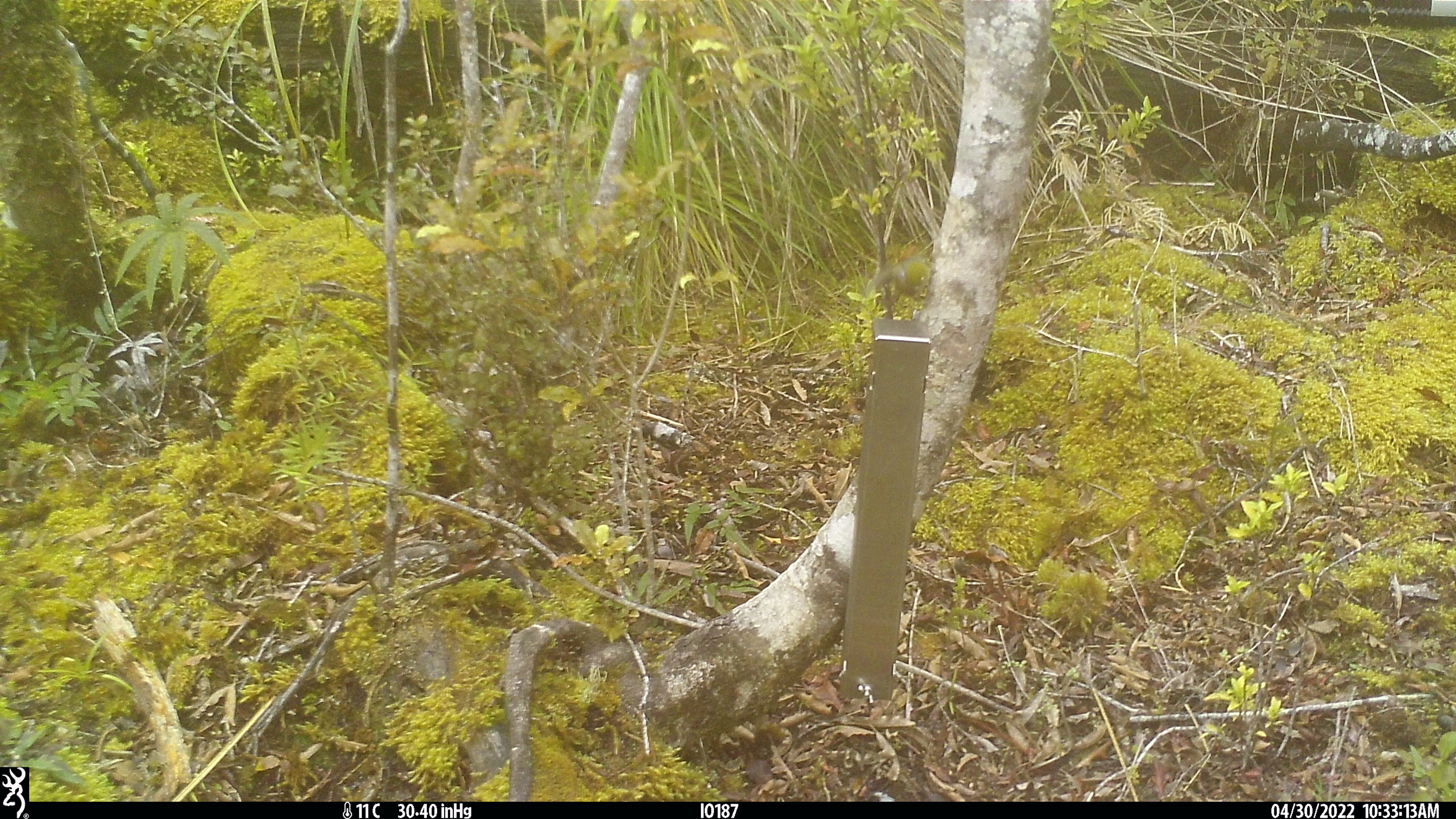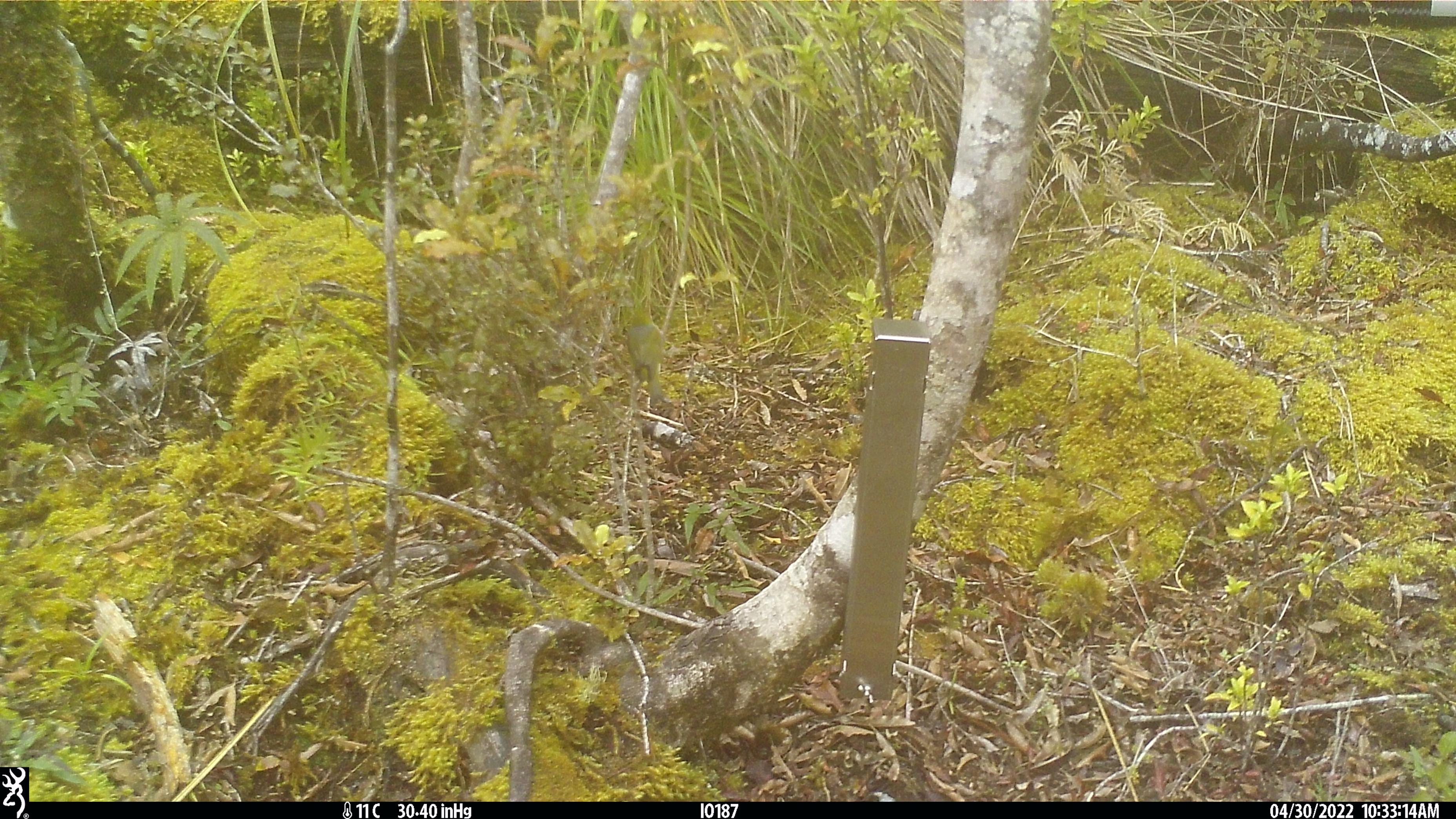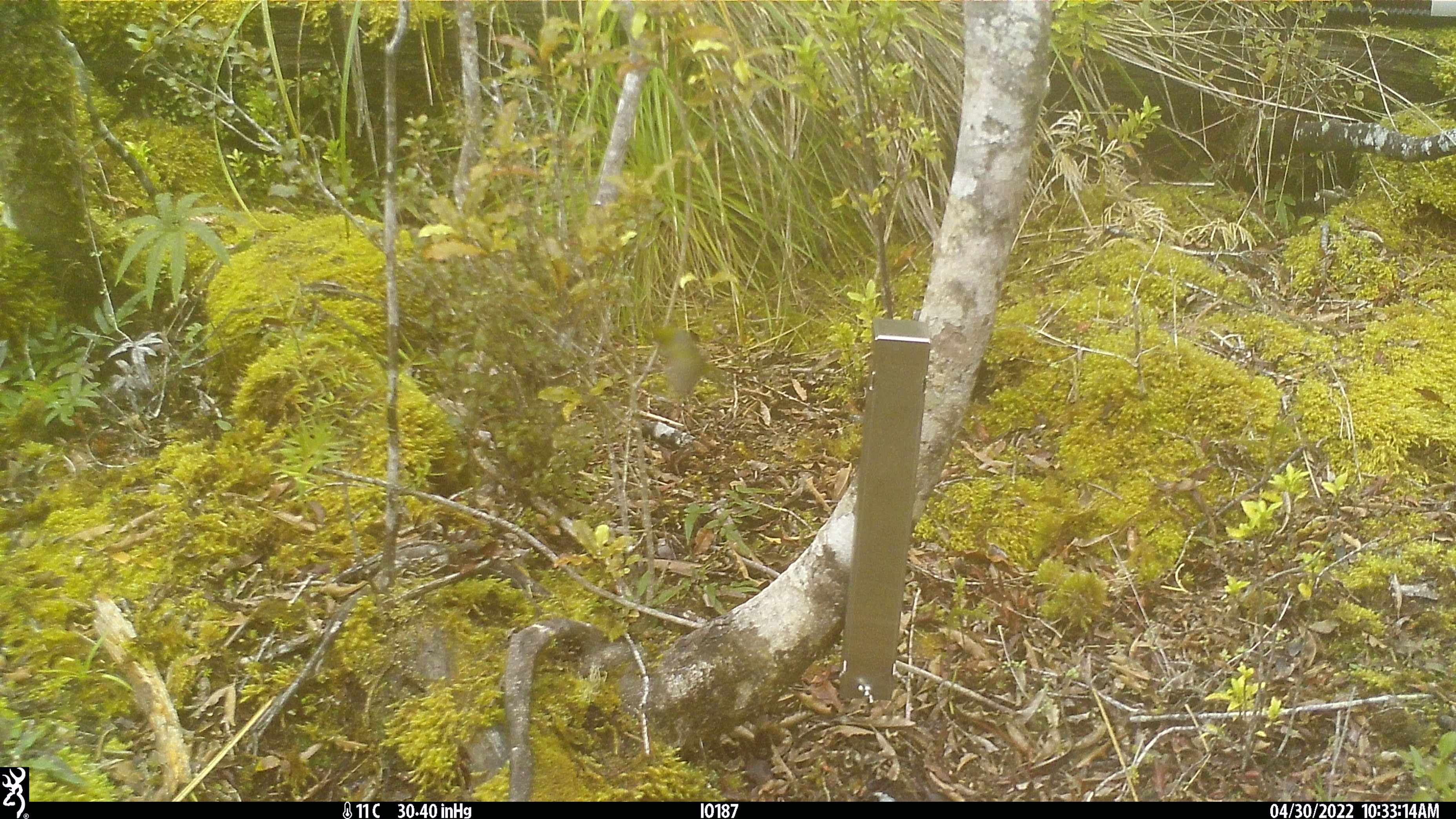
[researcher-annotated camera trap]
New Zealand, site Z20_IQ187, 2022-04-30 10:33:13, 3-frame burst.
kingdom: Animalia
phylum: Chordata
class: Aves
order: Passeriformes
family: Zosteropidae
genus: Zosterops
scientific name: Zosterops lateralis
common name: silvereye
Silvereye (Zosterops lateralis).